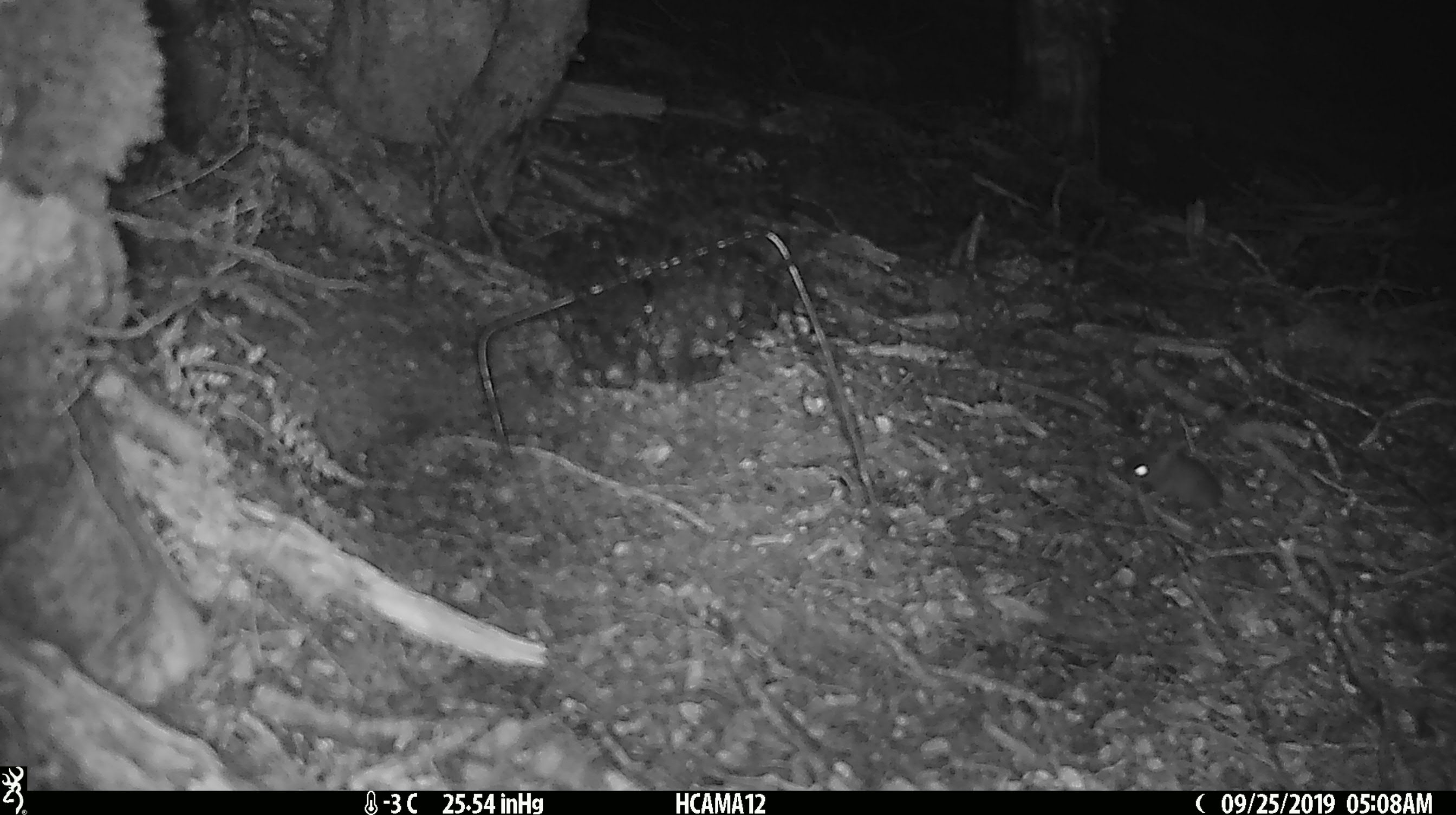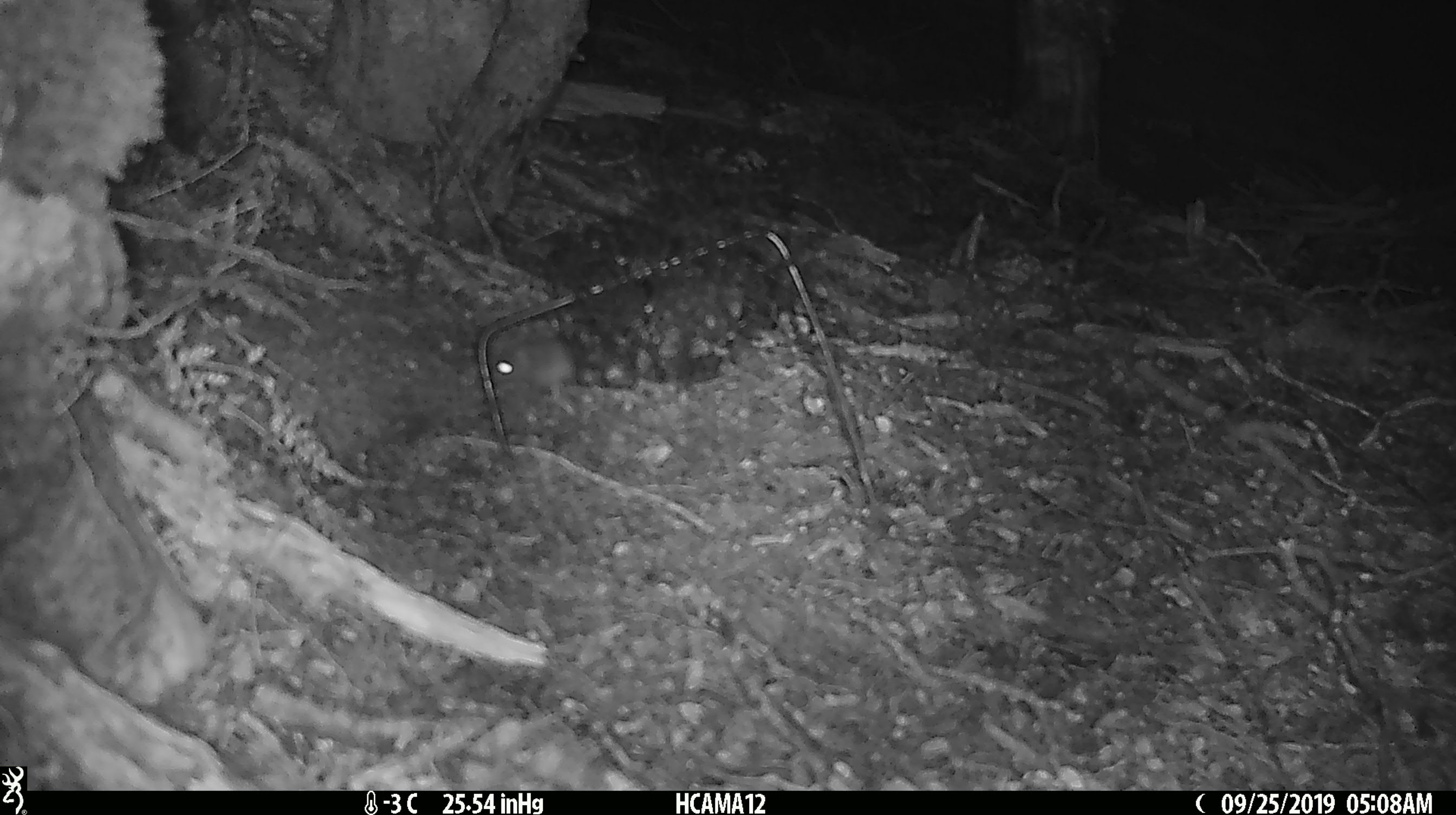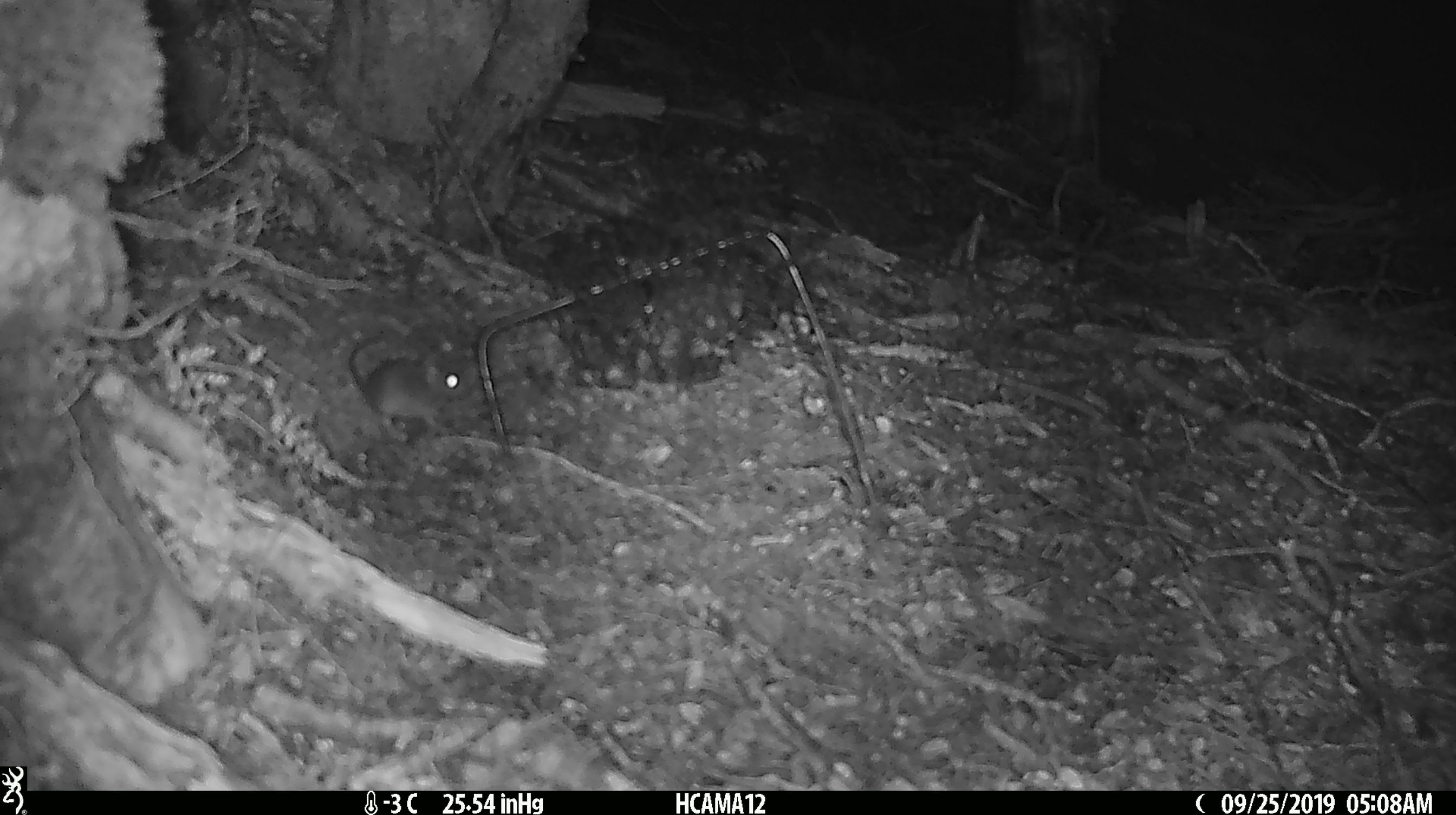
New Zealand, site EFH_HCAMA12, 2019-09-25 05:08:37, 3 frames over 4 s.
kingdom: Animalia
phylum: Chordata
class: Mammalia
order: Rodentia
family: Muridae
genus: Mus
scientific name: Mus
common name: mouse